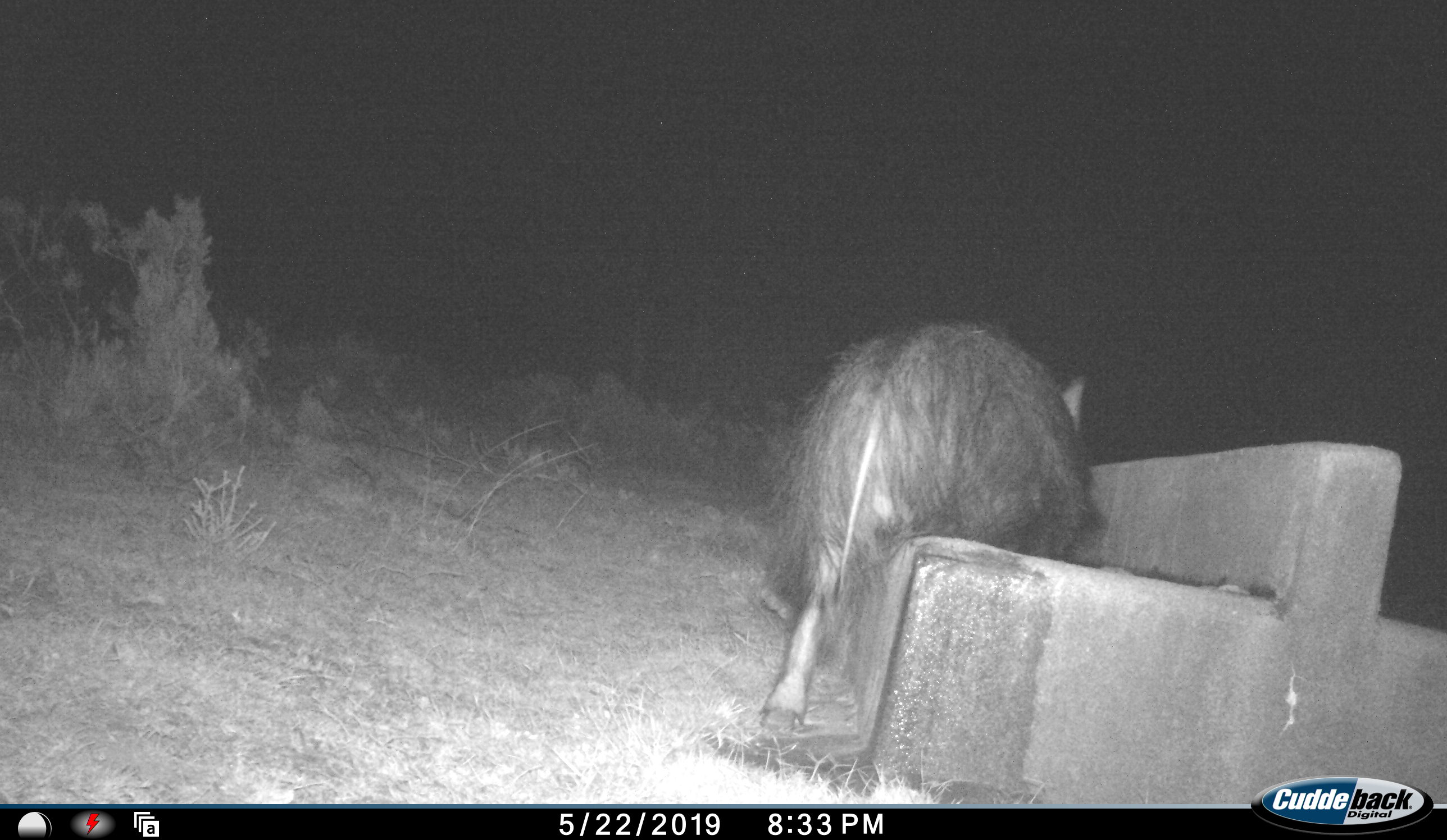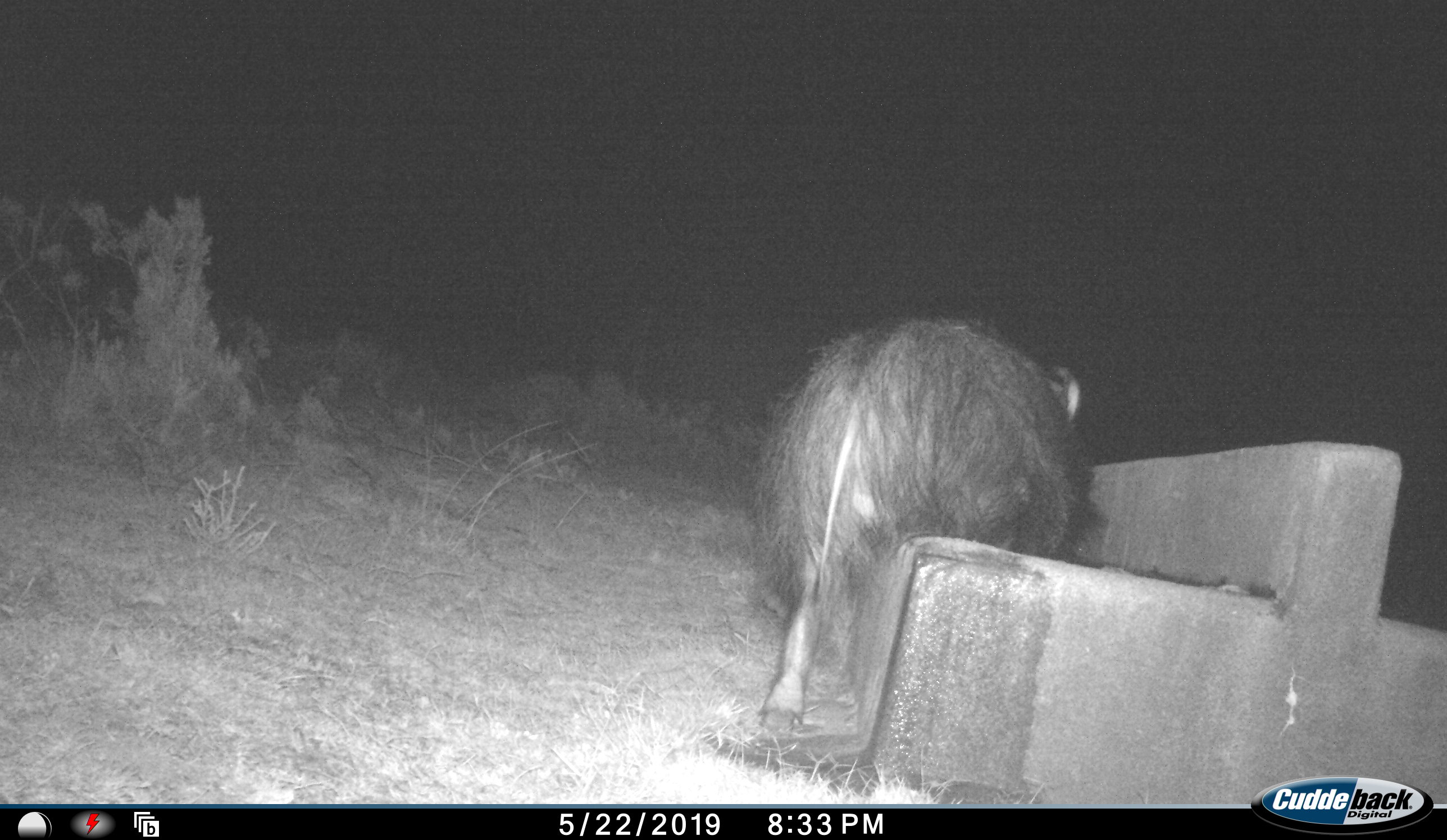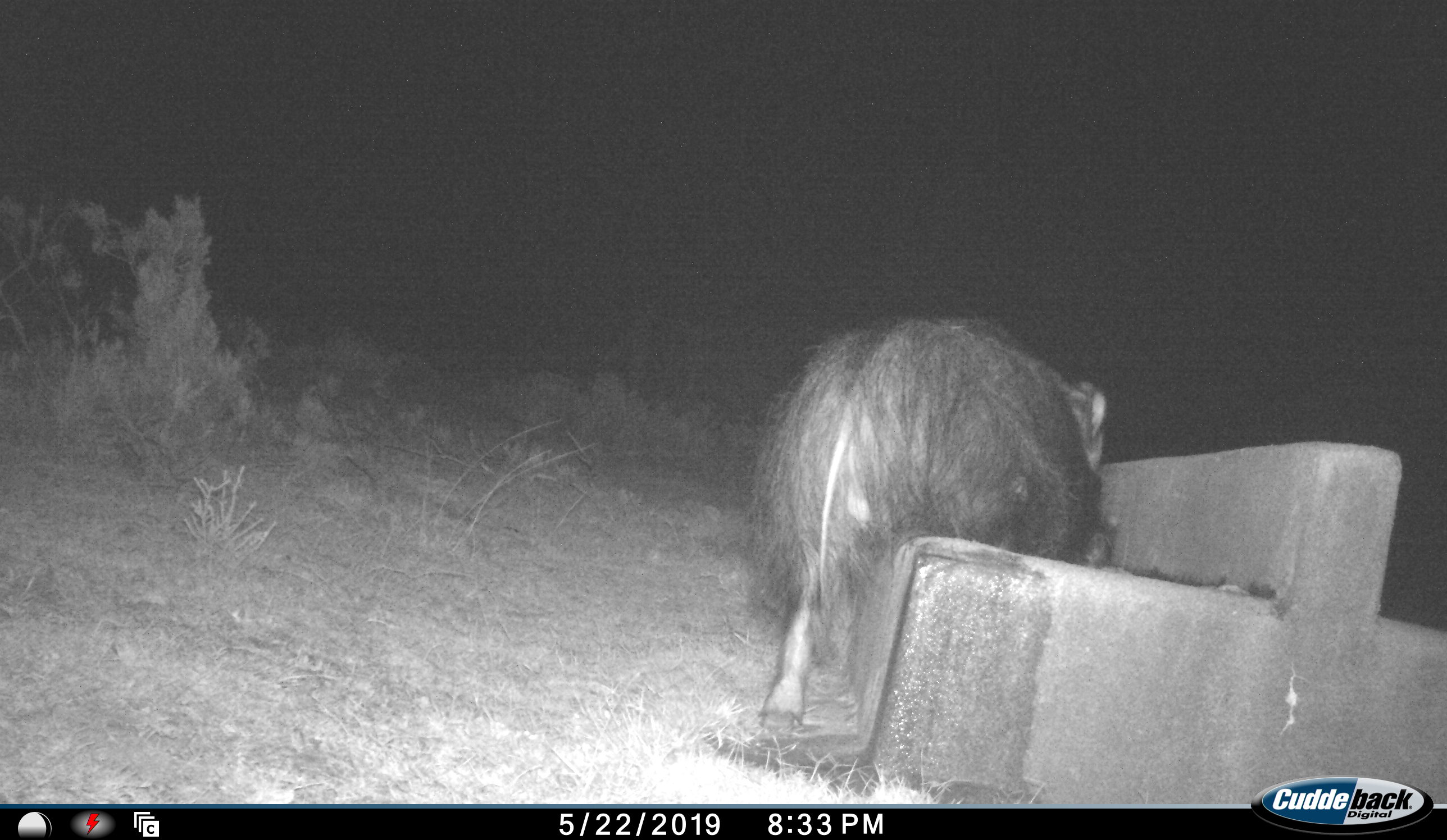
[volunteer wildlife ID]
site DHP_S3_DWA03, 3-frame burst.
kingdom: Animalia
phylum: Chordata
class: Mammalia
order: Artiodactyla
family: Suidae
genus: Potamochoerus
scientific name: Potamochoerus larvatus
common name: bushpig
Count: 1.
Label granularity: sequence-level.